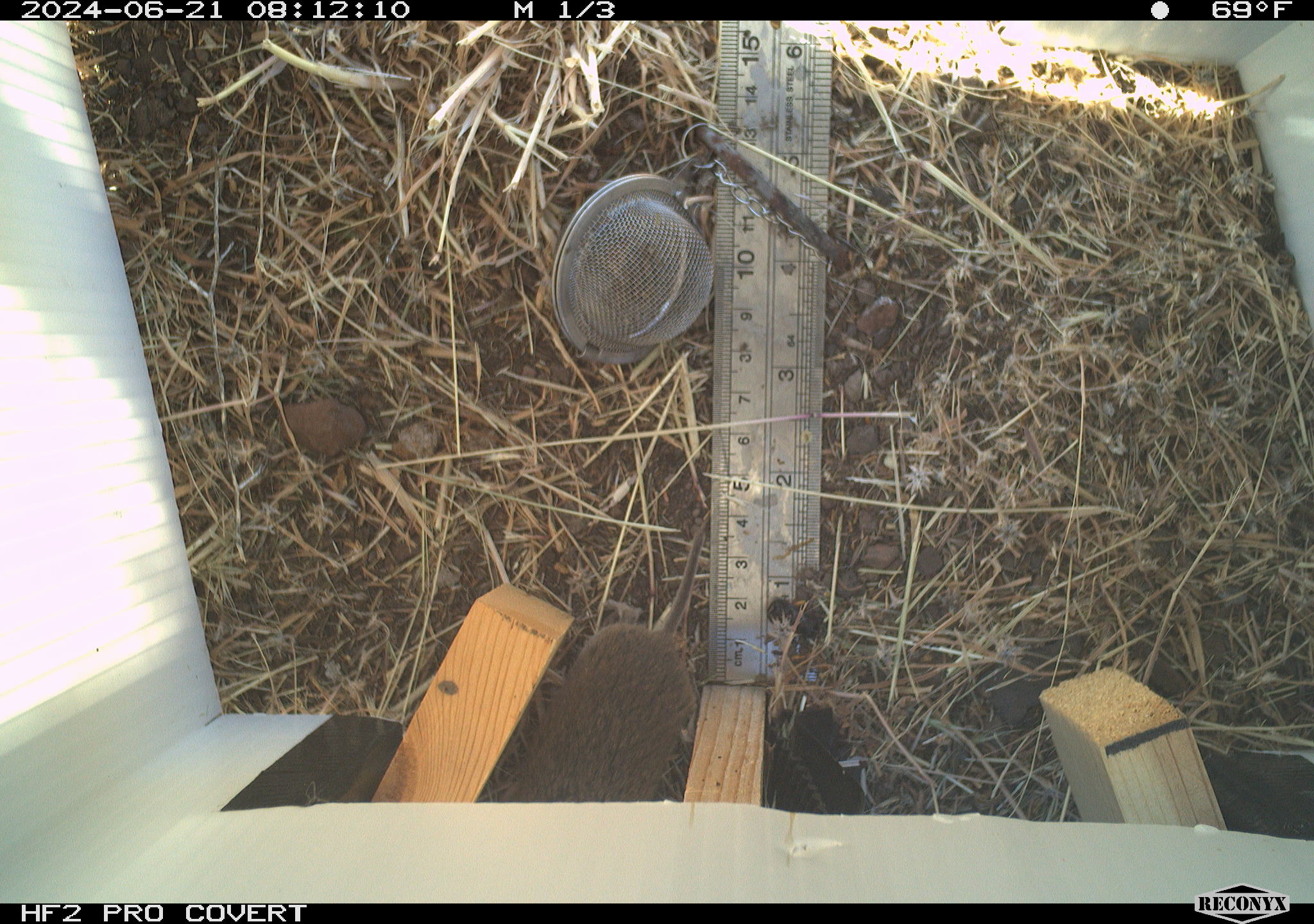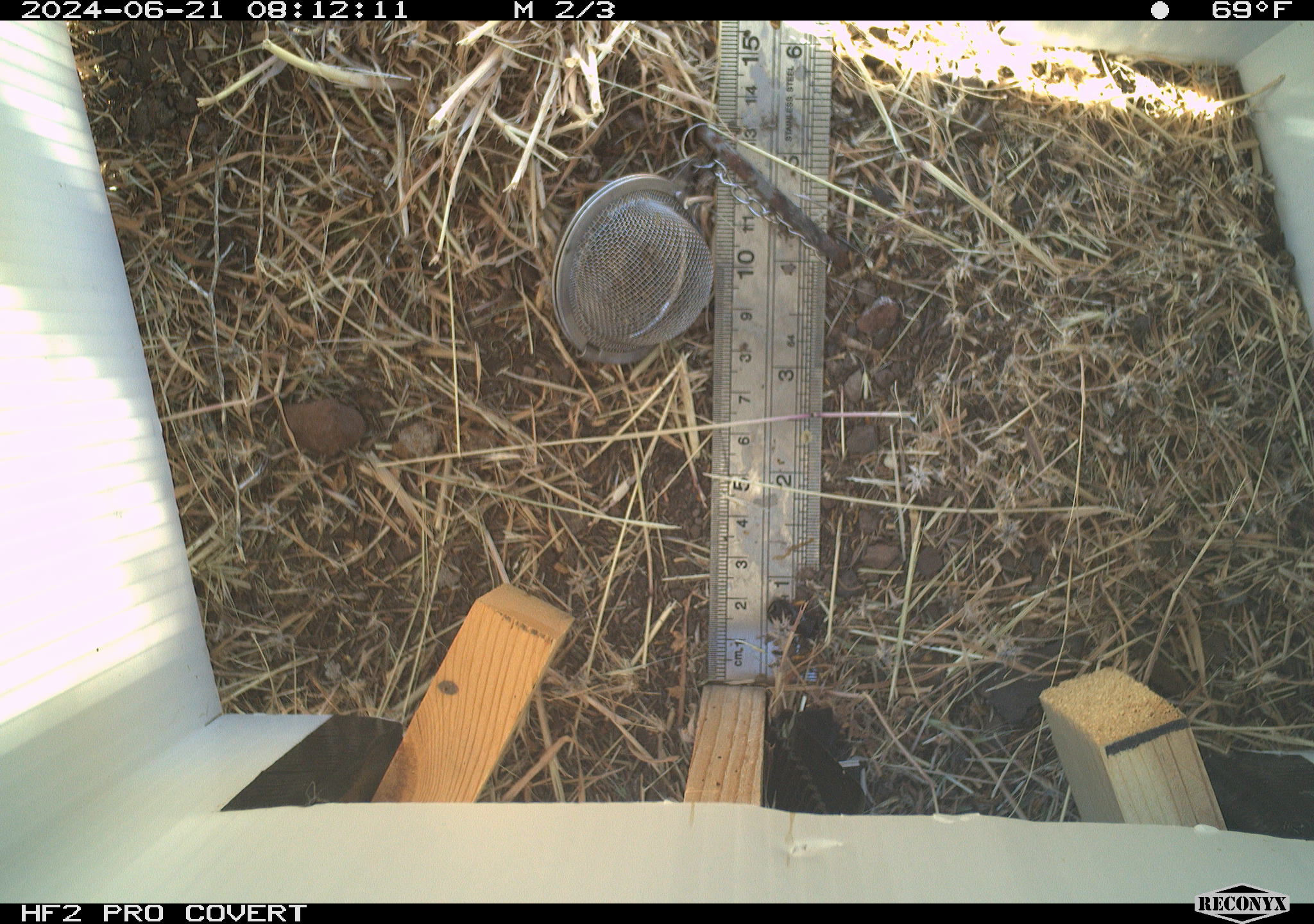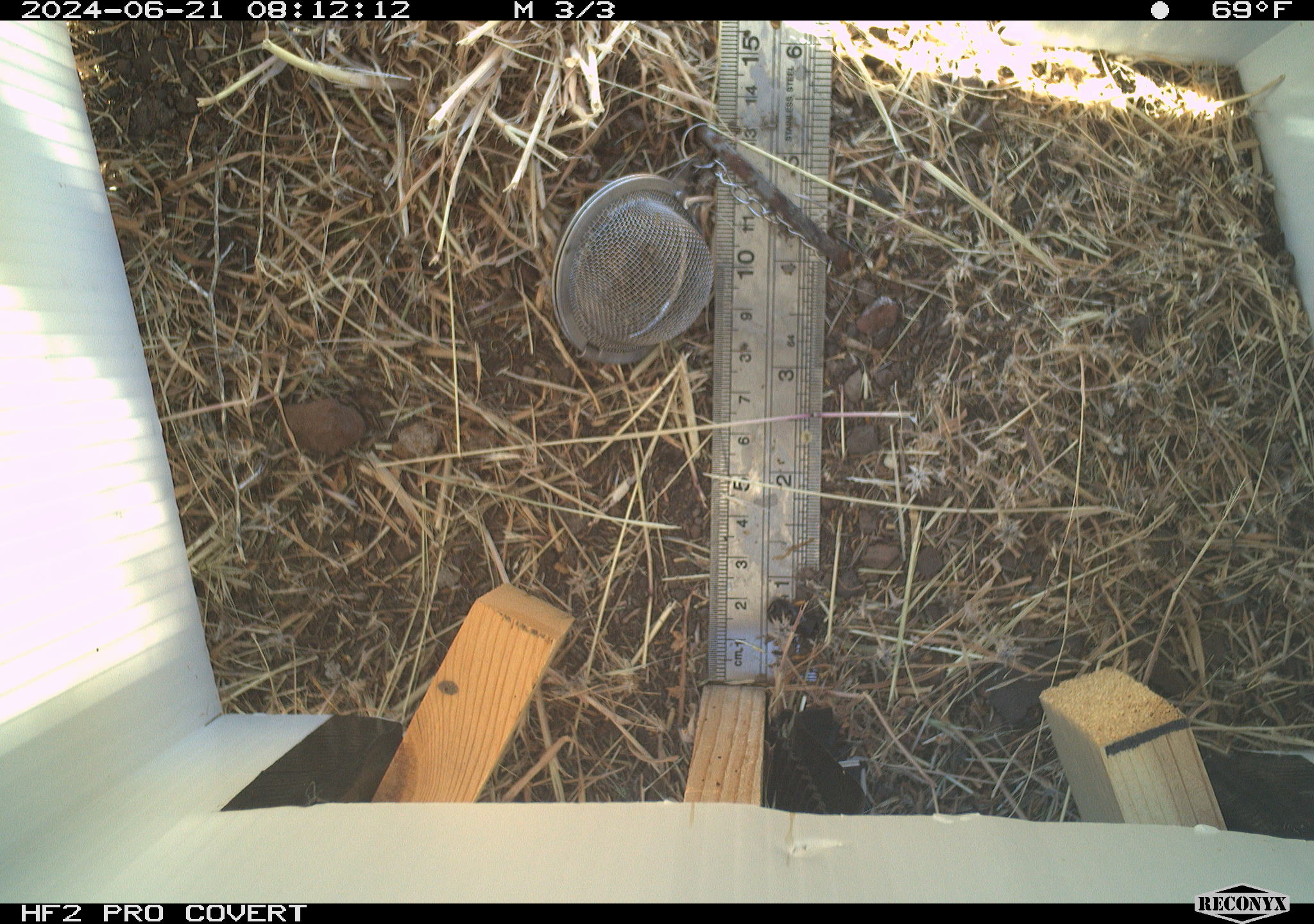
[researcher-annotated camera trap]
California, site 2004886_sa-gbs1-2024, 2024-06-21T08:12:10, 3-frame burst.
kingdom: Animalia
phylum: Chordata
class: Mammalia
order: Rodentia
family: Cricetidae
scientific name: Arvicolinae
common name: voles, lemmings, and muskrats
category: arvicolinae subfamily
Arvicolinae subfamily (voles, lemmings, and muskrats) (Arvicolinae).